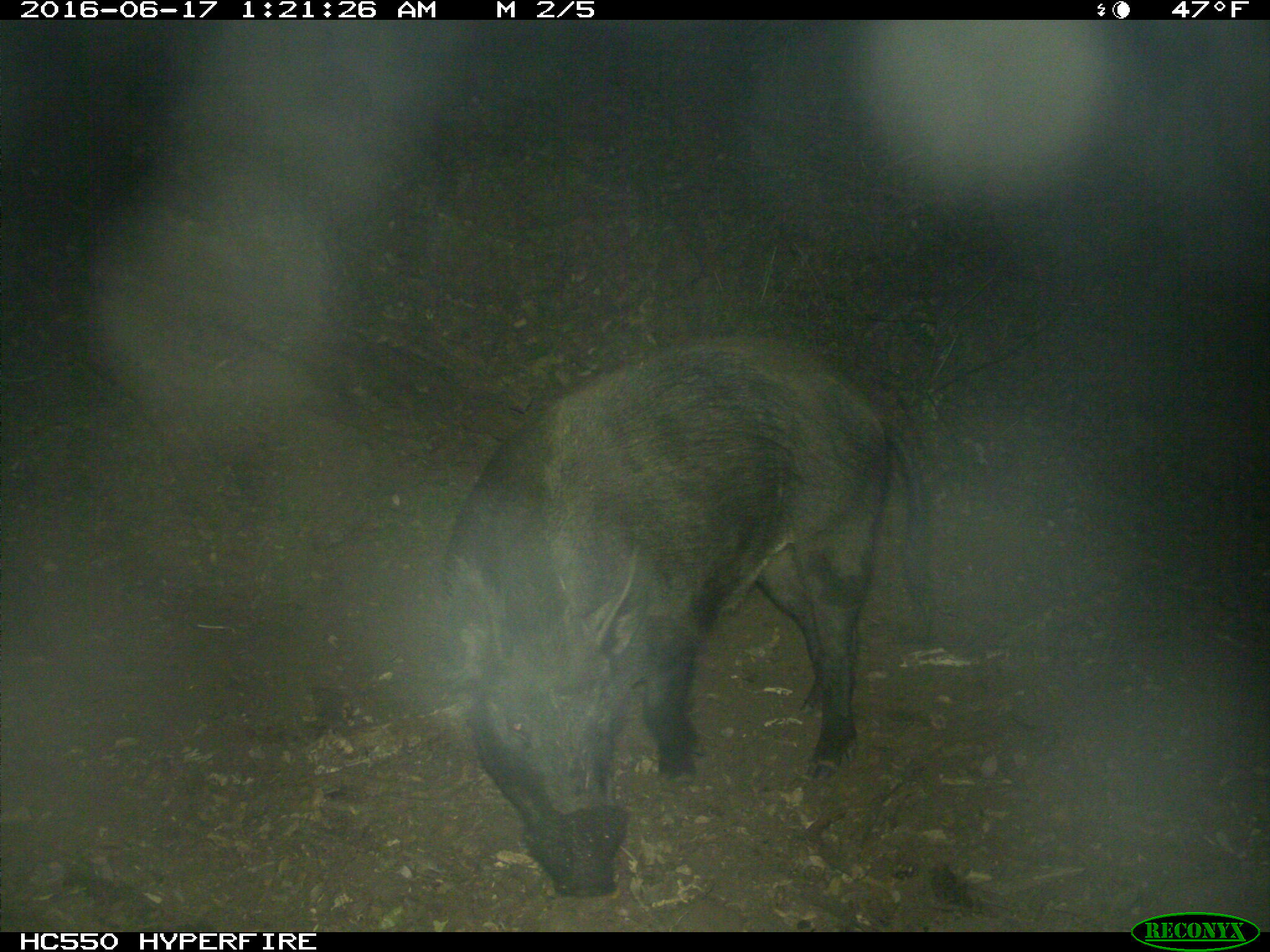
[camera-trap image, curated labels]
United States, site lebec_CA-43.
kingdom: Animalia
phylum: Chordata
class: Mammalia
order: Artiodactyla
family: Suidae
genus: Sus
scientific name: Sus scrofa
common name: wild boar